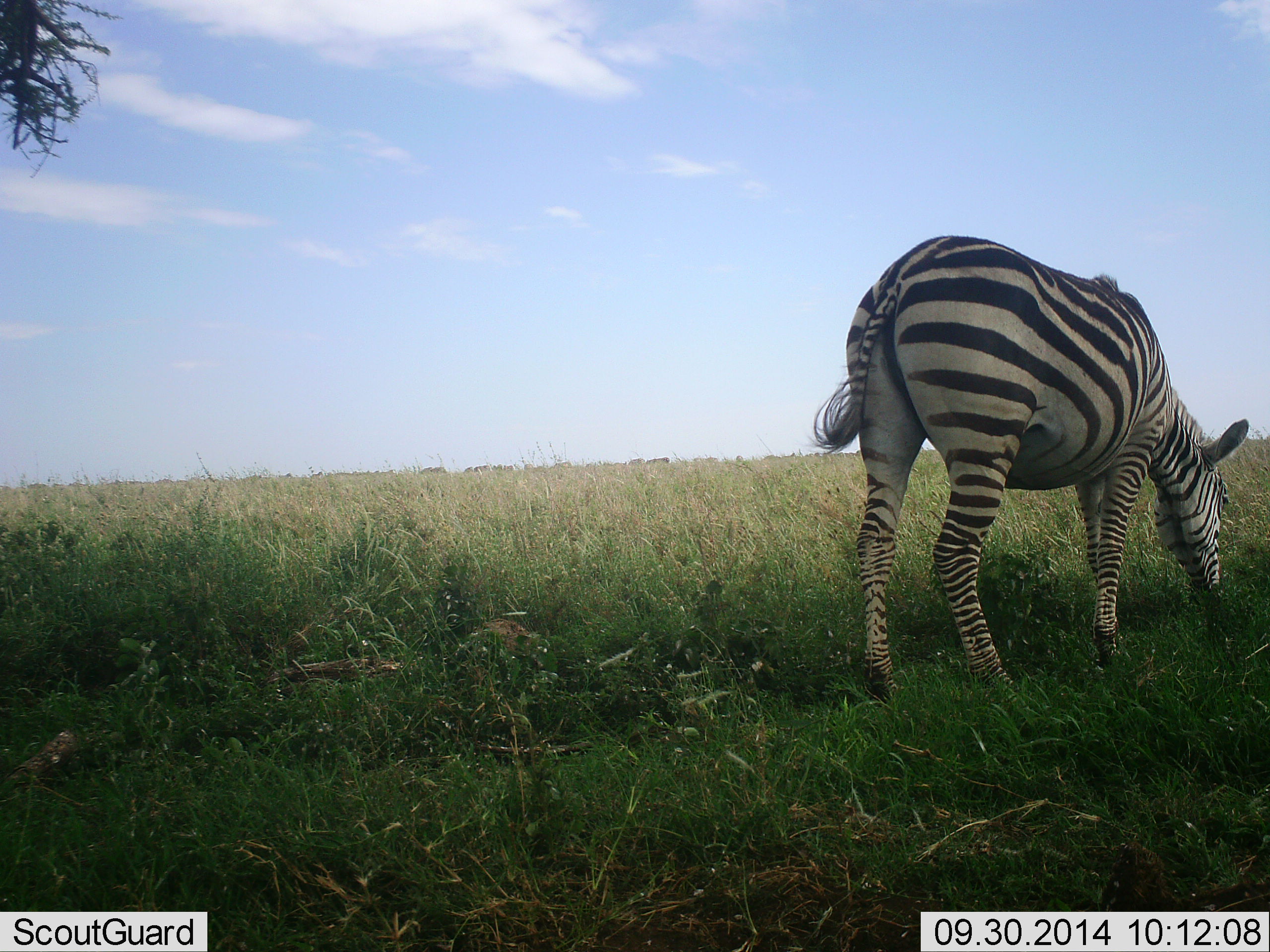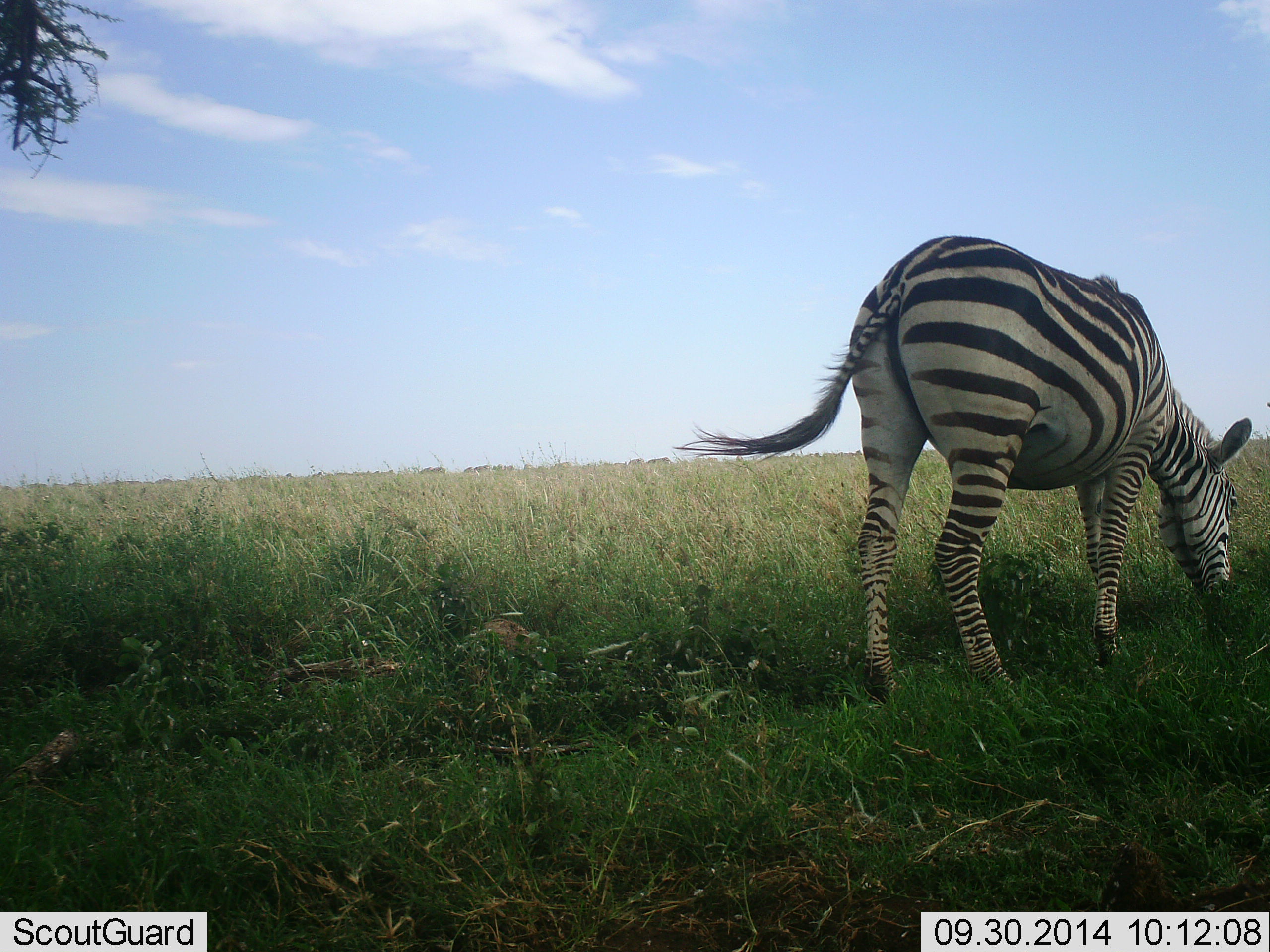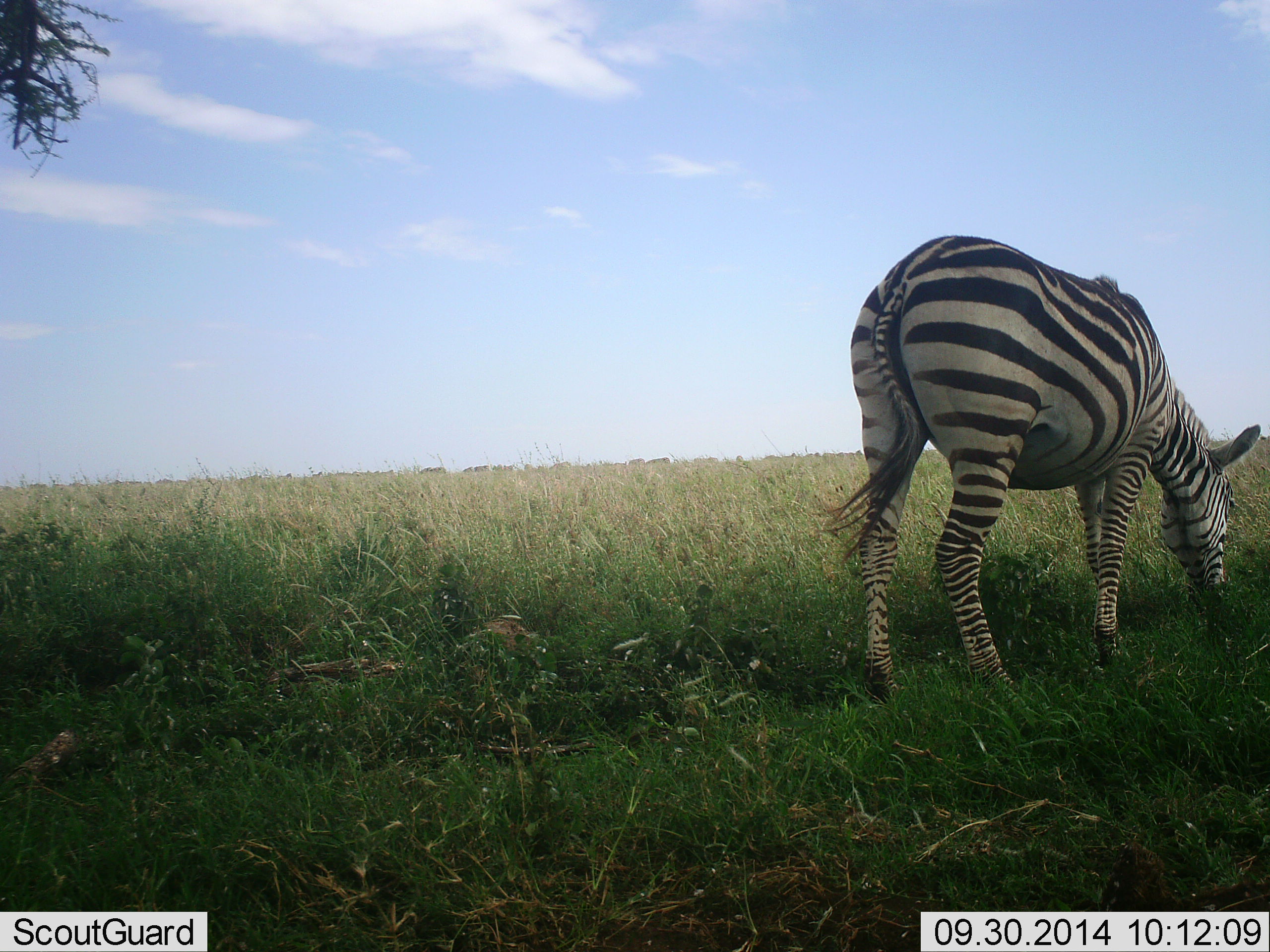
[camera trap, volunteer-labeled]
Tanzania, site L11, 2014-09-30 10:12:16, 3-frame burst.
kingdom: Animalia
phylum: Chordata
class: Mammalia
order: Perissodactyla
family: Equidae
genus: Equus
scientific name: Equus quagga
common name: plains zebra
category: zebra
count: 1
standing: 20%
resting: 0%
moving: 0%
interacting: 0%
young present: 0%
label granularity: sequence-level